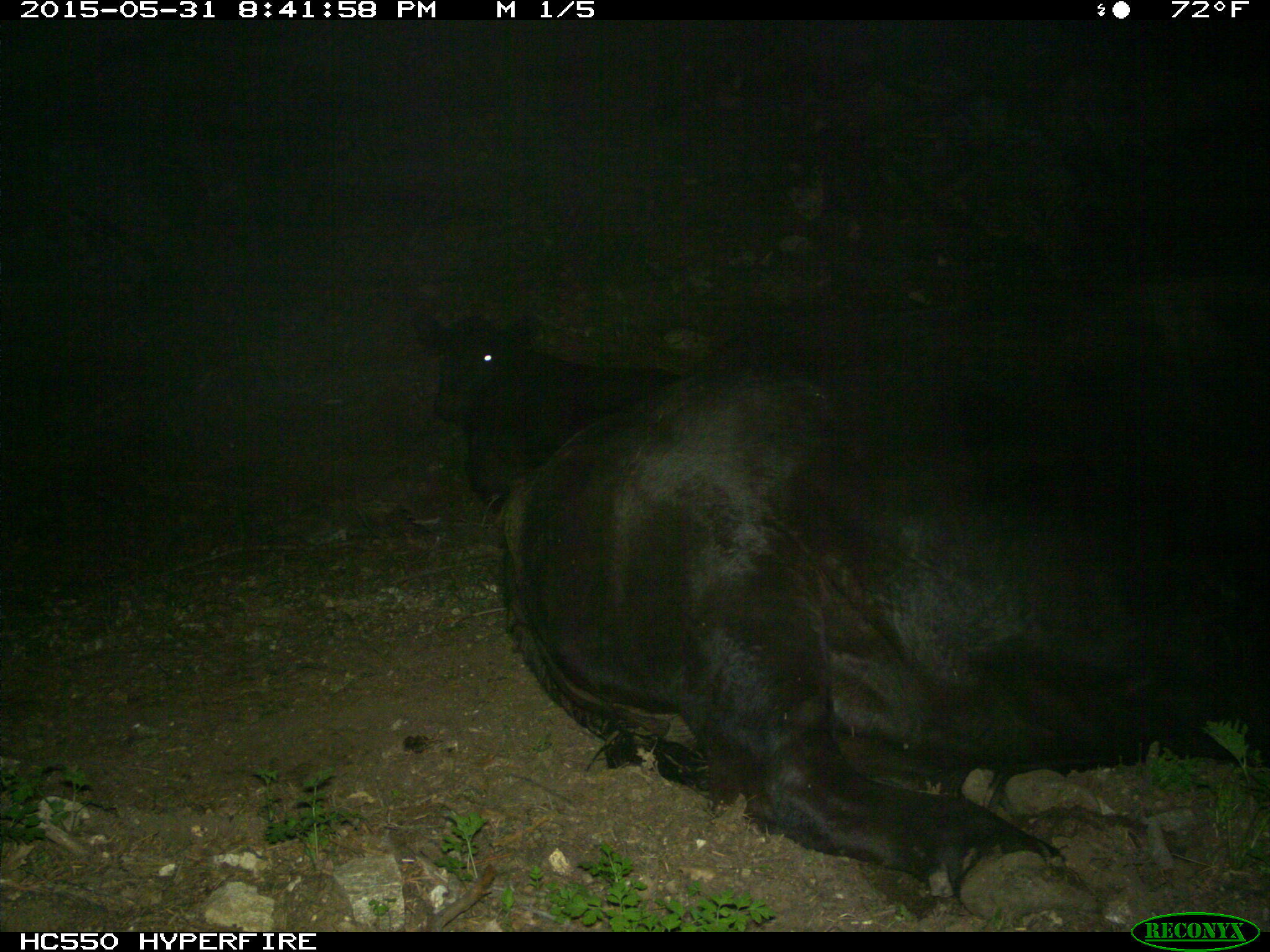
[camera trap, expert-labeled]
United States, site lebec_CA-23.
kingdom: Animalia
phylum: Chordata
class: Mammalia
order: Artiodactyla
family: Bovidae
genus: Bos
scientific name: Bos taurus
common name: domestic cow